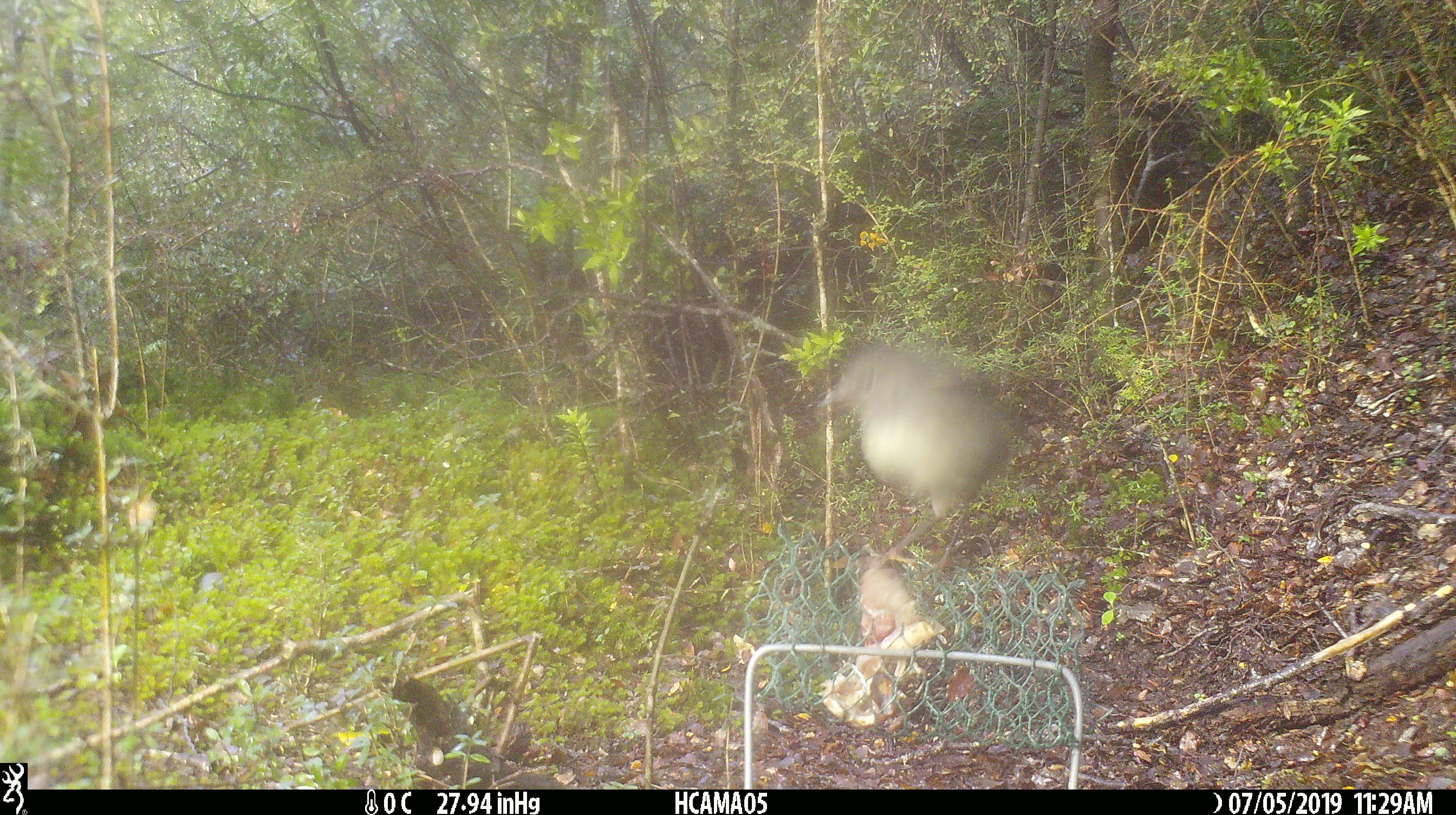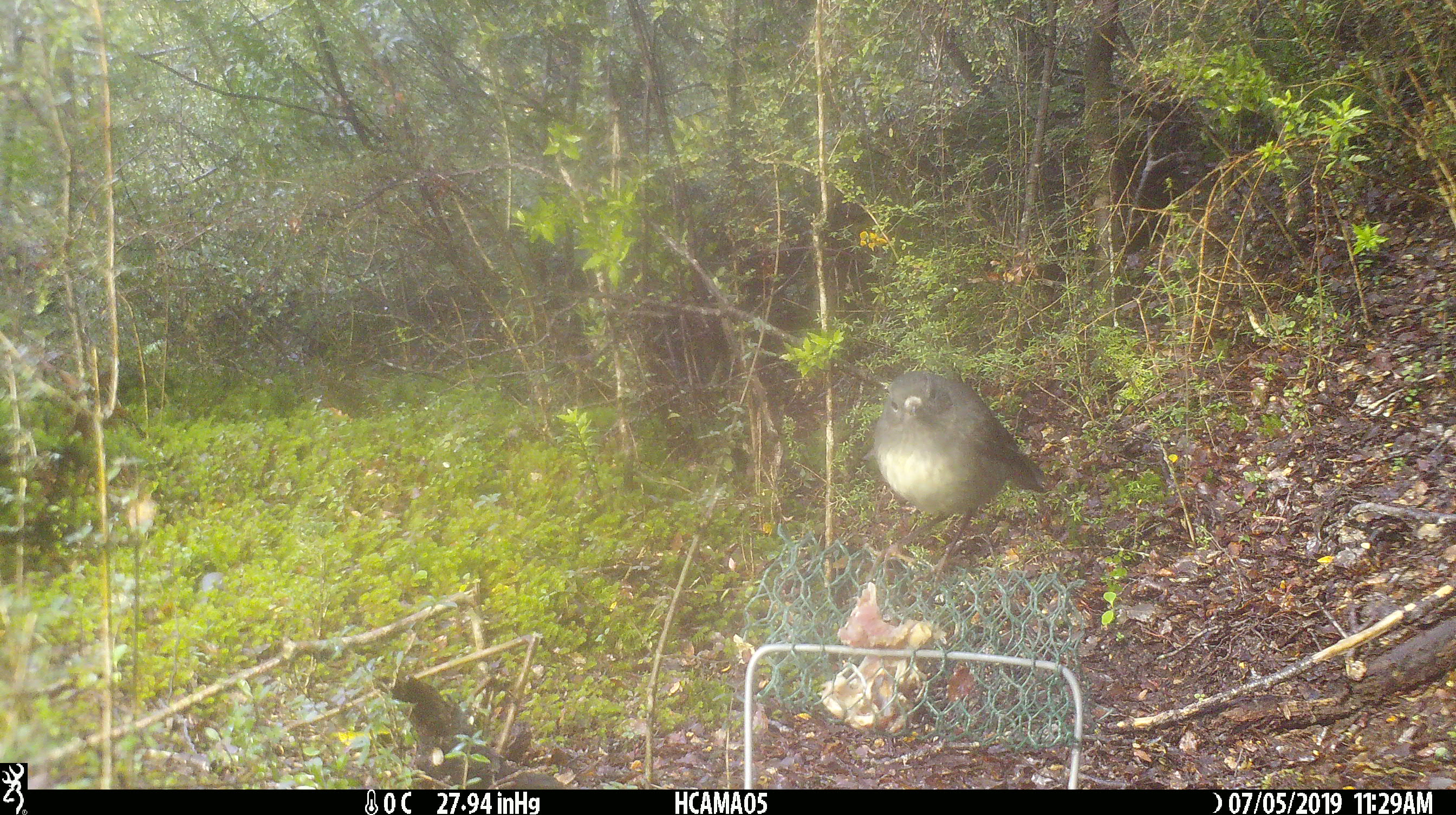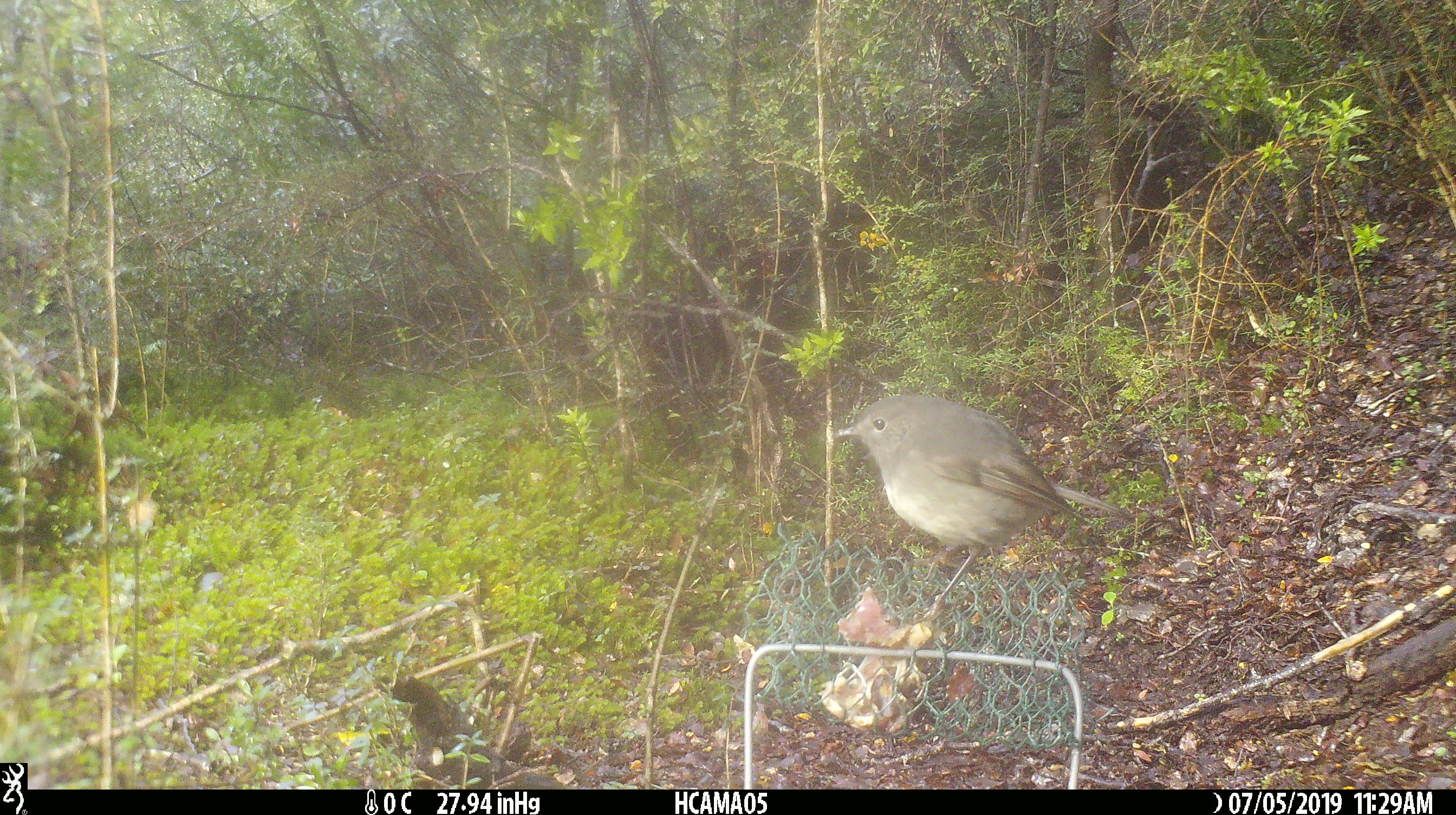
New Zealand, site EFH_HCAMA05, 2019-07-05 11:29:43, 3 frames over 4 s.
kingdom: Animalia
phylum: Chordata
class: Aves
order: Passeriformes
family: Petroicidae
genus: Petroica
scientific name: Petroica australis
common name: new zealand robin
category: robin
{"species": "robin (new zealand robin) (Petroica australis)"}